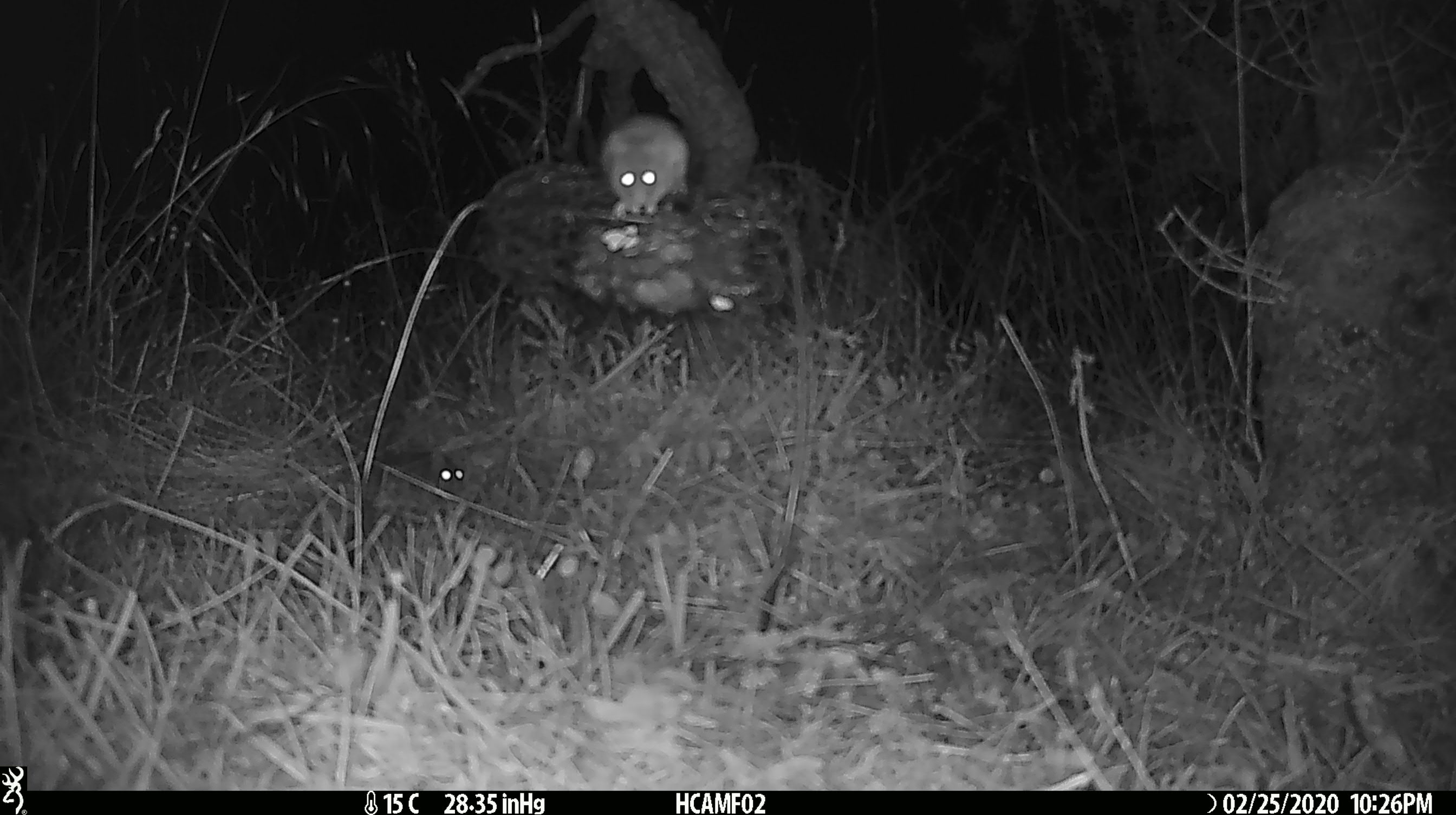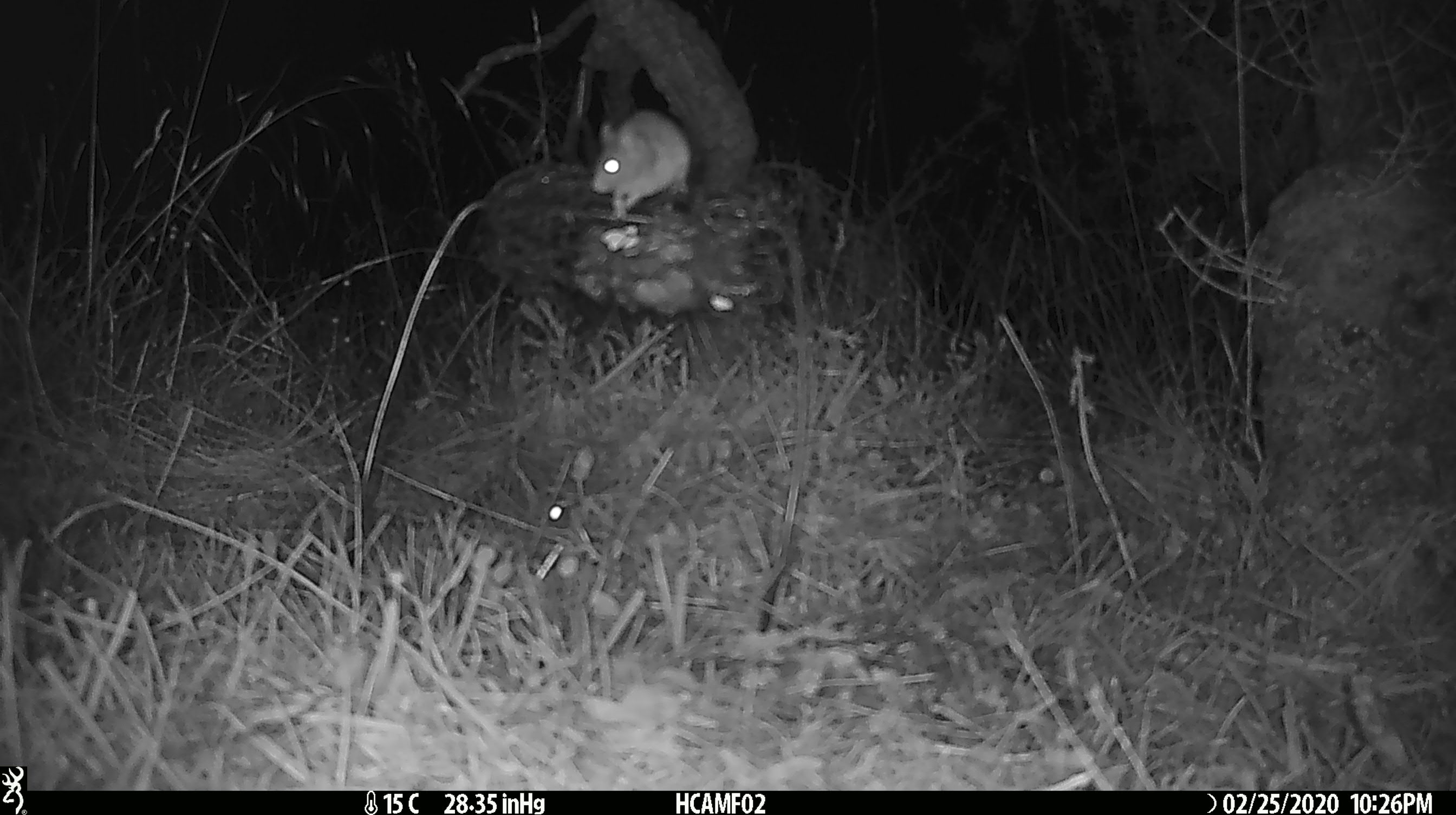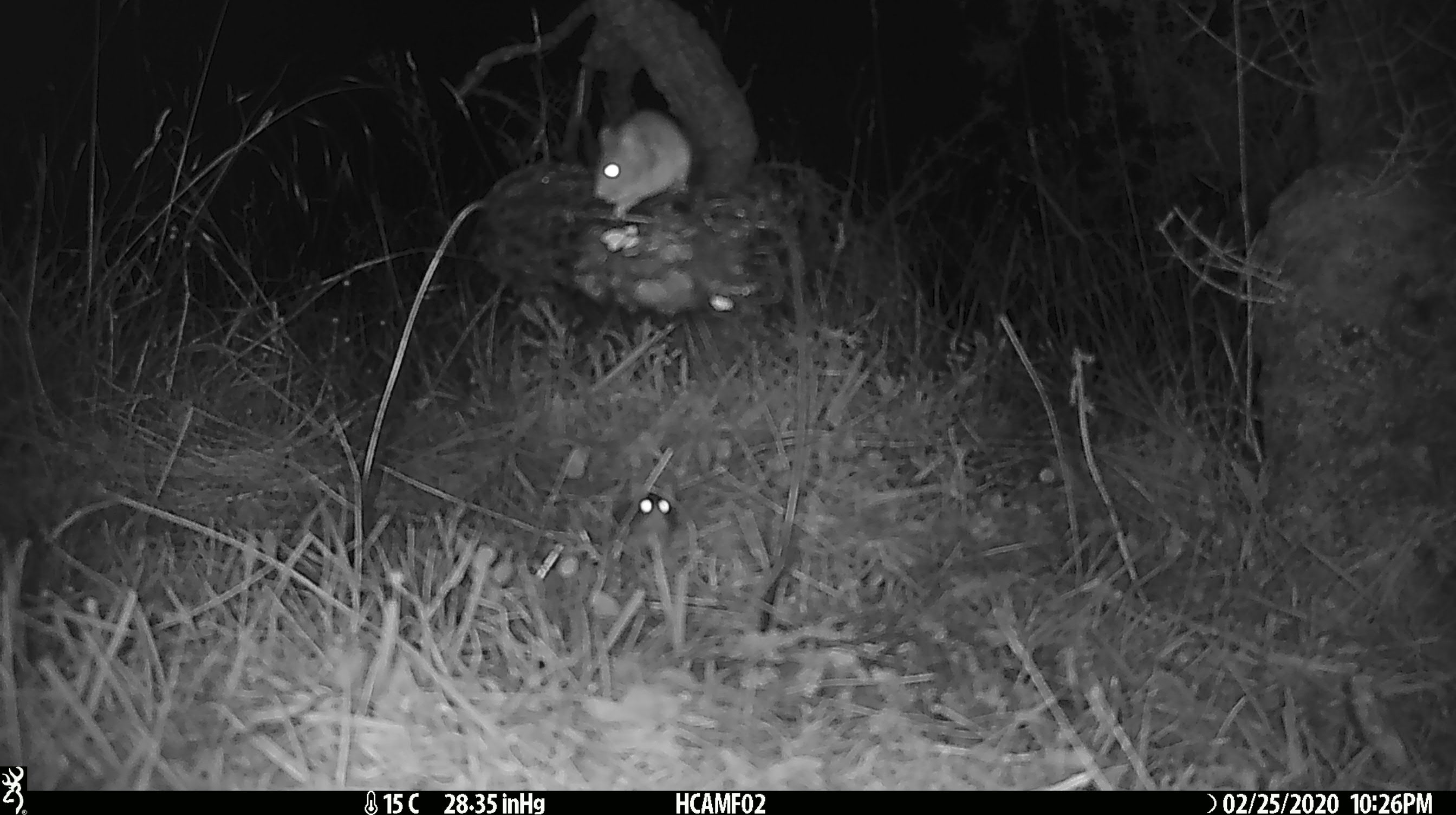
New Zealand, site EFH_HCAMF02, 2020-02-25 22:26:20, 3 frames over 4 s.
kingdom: Animalia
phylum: Chordata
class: Mammalia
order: Rodentia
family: Muridae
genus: Mus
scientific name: Mus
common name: mouse